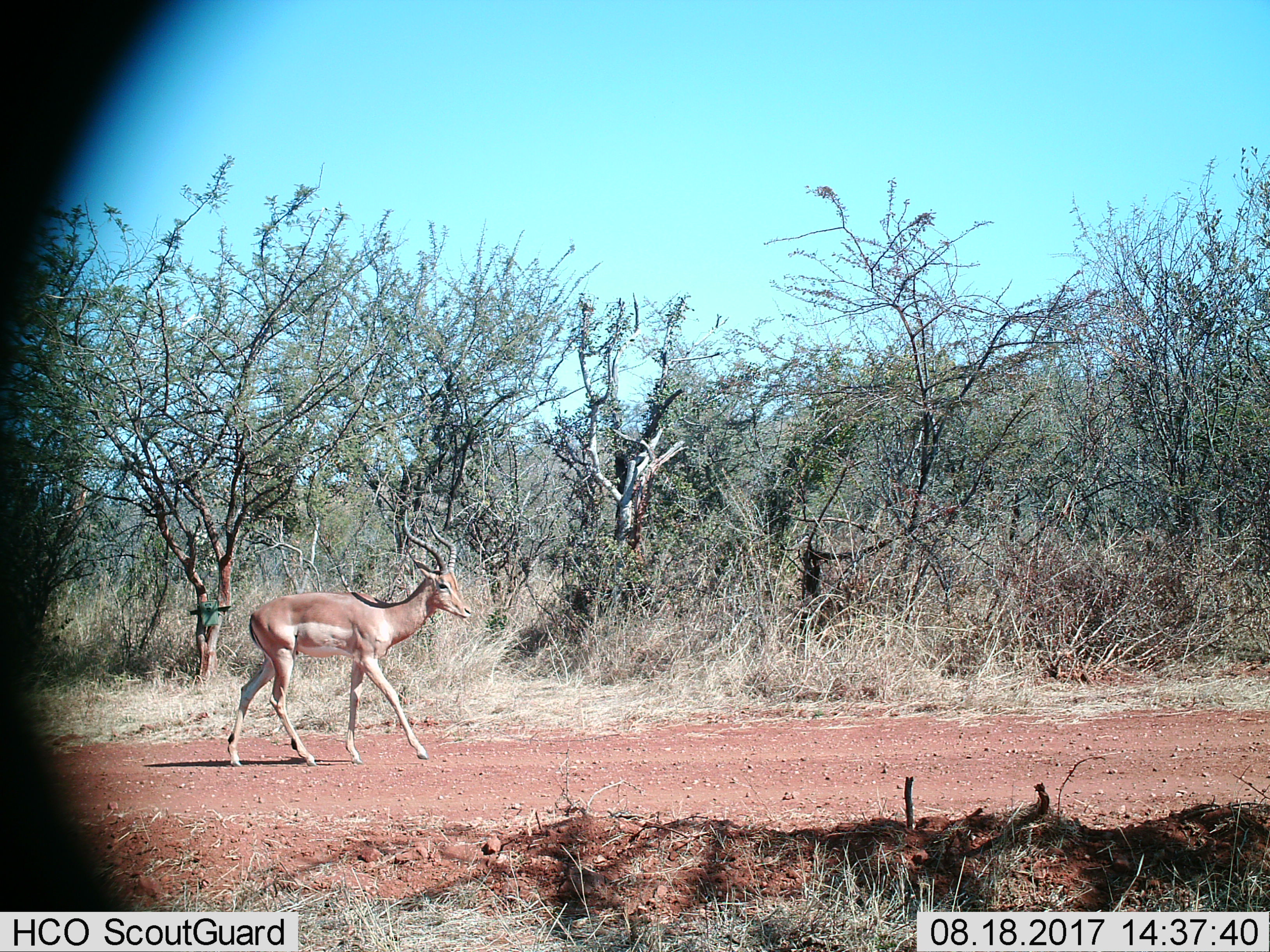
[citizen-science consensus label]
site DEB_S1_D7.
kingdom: Animalia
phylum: Chordata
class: Mammalia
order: Artiodactyla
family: Bovidae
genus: Aepyceros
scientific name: Aepyceros melampus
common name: impala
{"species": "impala (Aepyceros melampus)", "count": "1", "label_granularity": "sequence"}